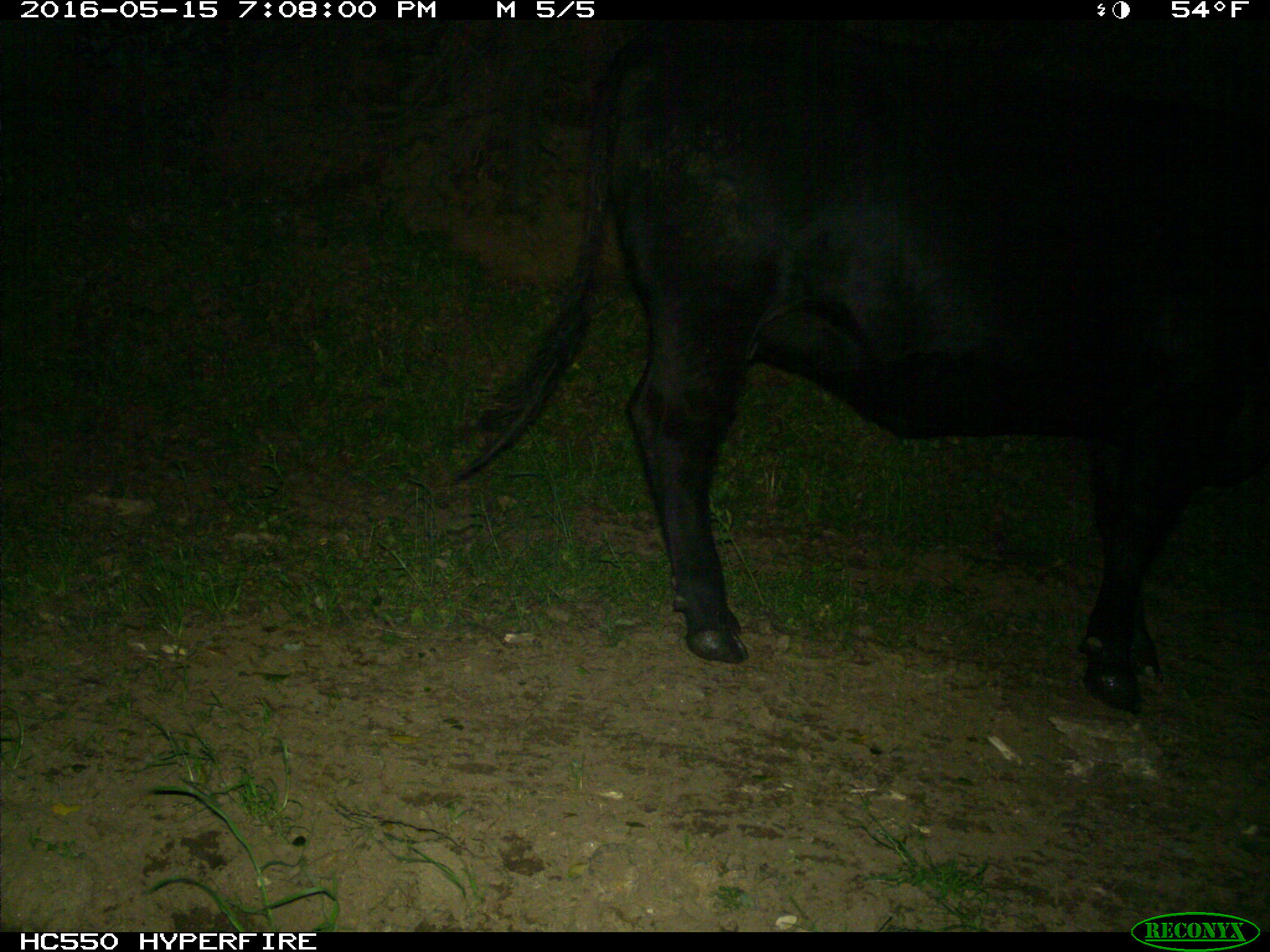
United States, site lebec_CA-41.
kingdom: Animalia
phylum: Chordata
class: Mammalia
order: Artiodactyla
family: Bovidae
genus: Bos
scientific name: Bos taurus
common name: domestic cow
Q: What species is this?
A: Bos taurus (domestic cow).